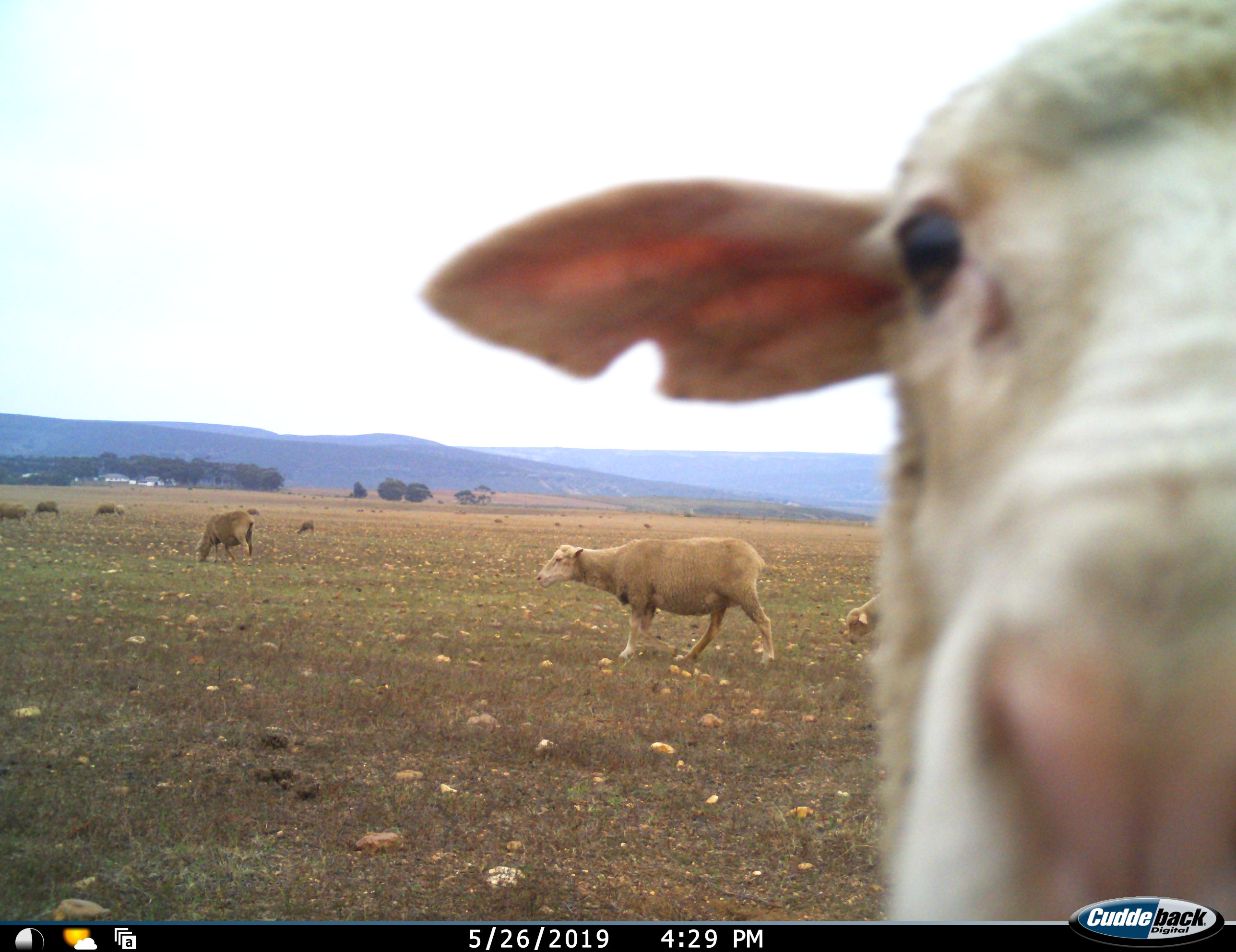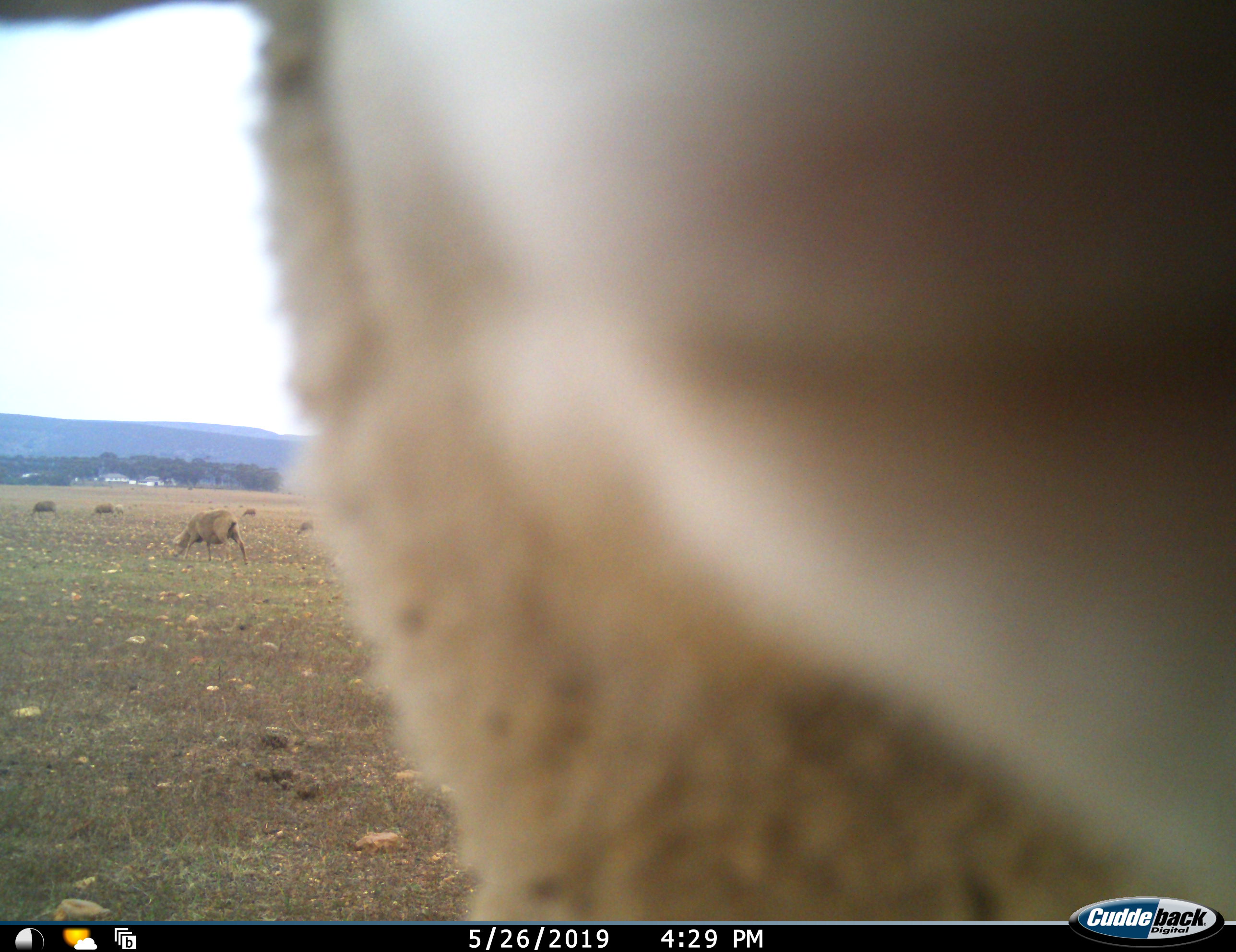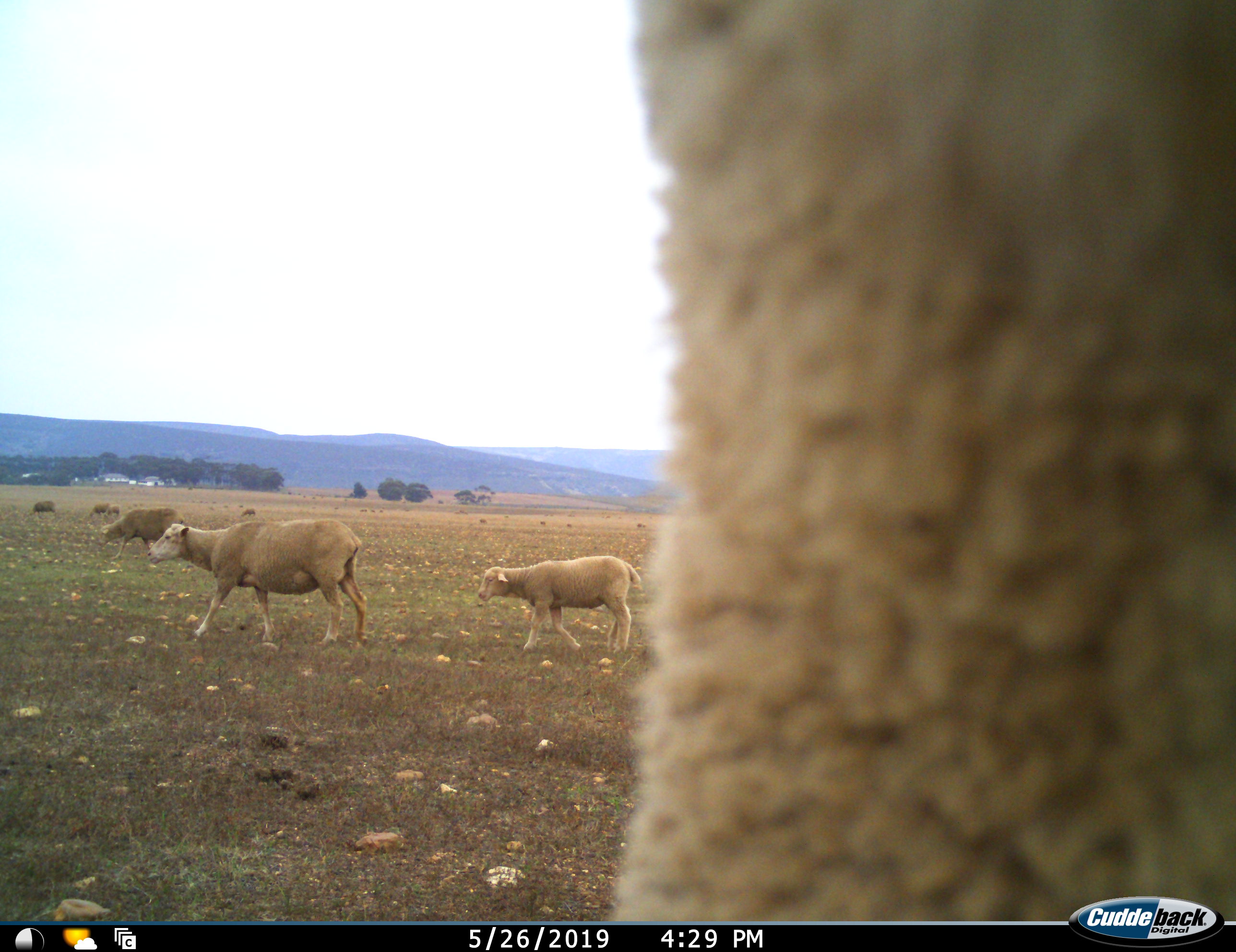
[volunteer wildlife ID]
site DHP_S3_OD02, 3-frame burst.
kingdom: Animalia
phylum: Chordata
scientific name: Vertebrata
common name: domestic animal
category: domesticanimal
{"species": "domesticanimal (domestic animal) (Vertebrata)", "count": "11-50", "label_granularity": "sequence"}